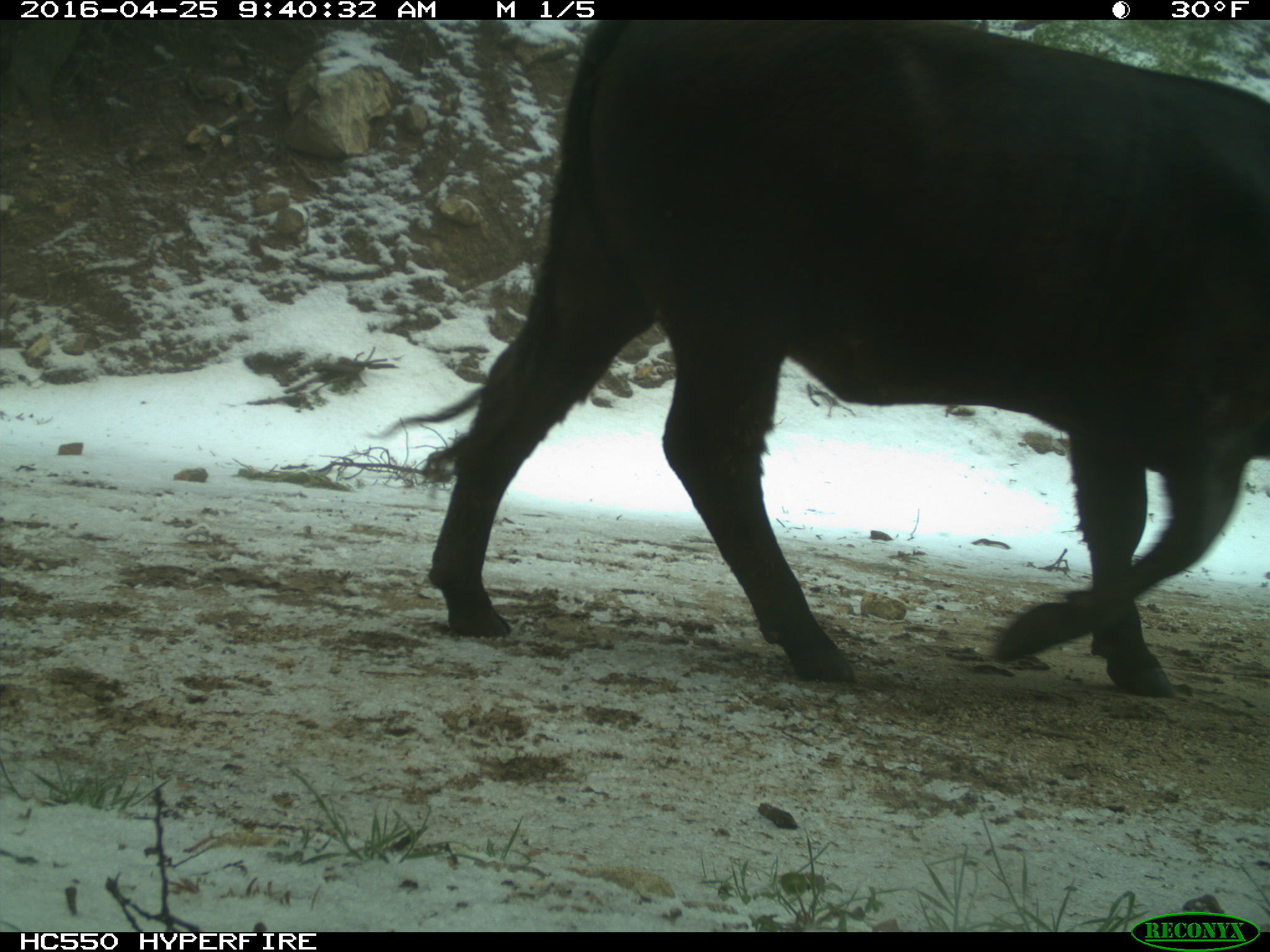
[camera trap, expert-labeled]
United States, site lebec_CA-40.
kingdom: Animalia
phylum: Chordata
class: Mammalia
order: Artiodactyla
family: Bovidae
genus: Bos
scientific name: Bos taurus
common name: domestic cow